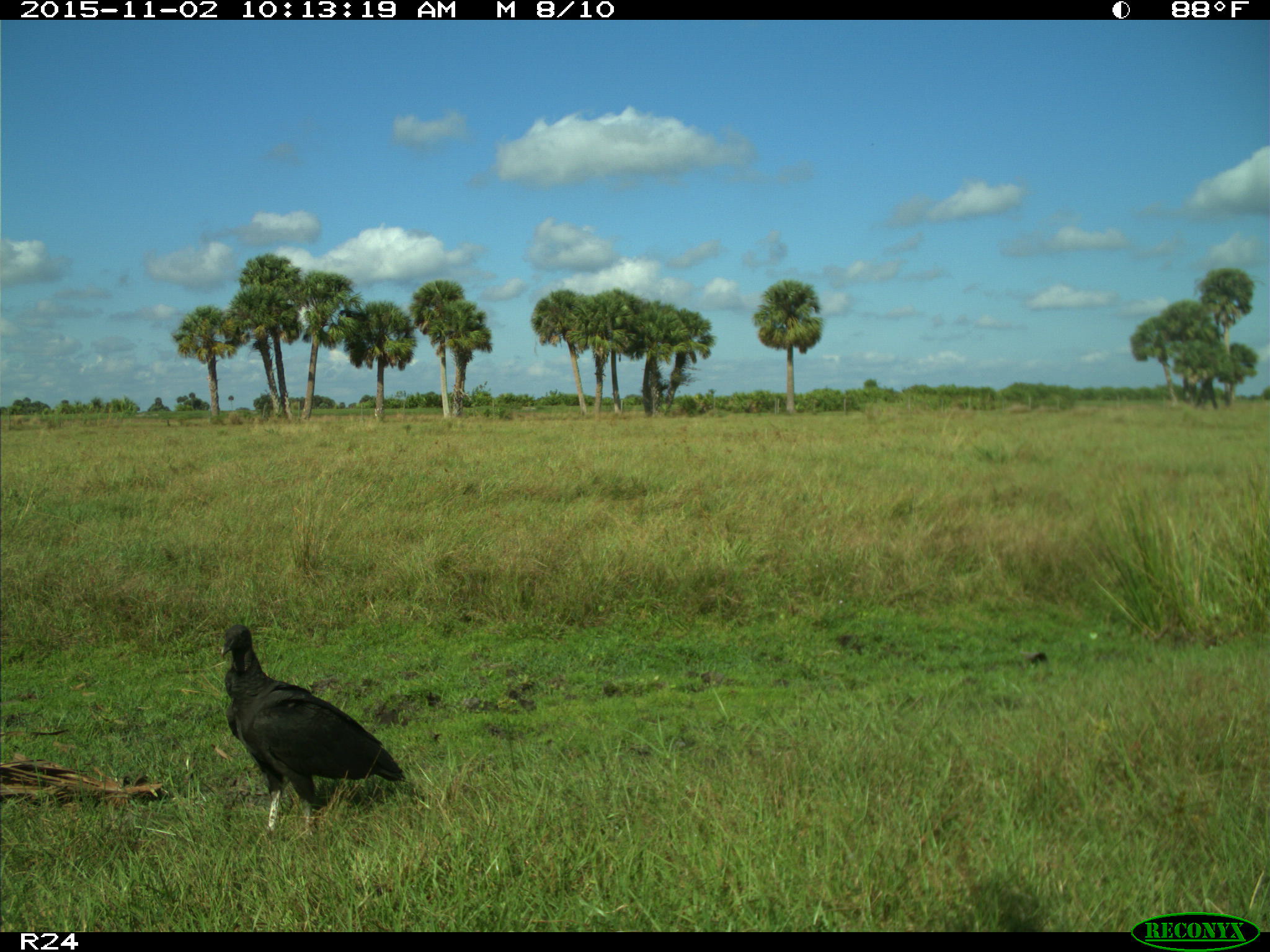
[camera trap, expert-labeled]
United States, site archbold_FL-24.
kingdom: Animalia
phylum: Chordata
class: Aves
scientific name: Aves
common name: birds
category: unidentified bird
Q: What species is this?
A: Unidentified bird (birds) (Aves).